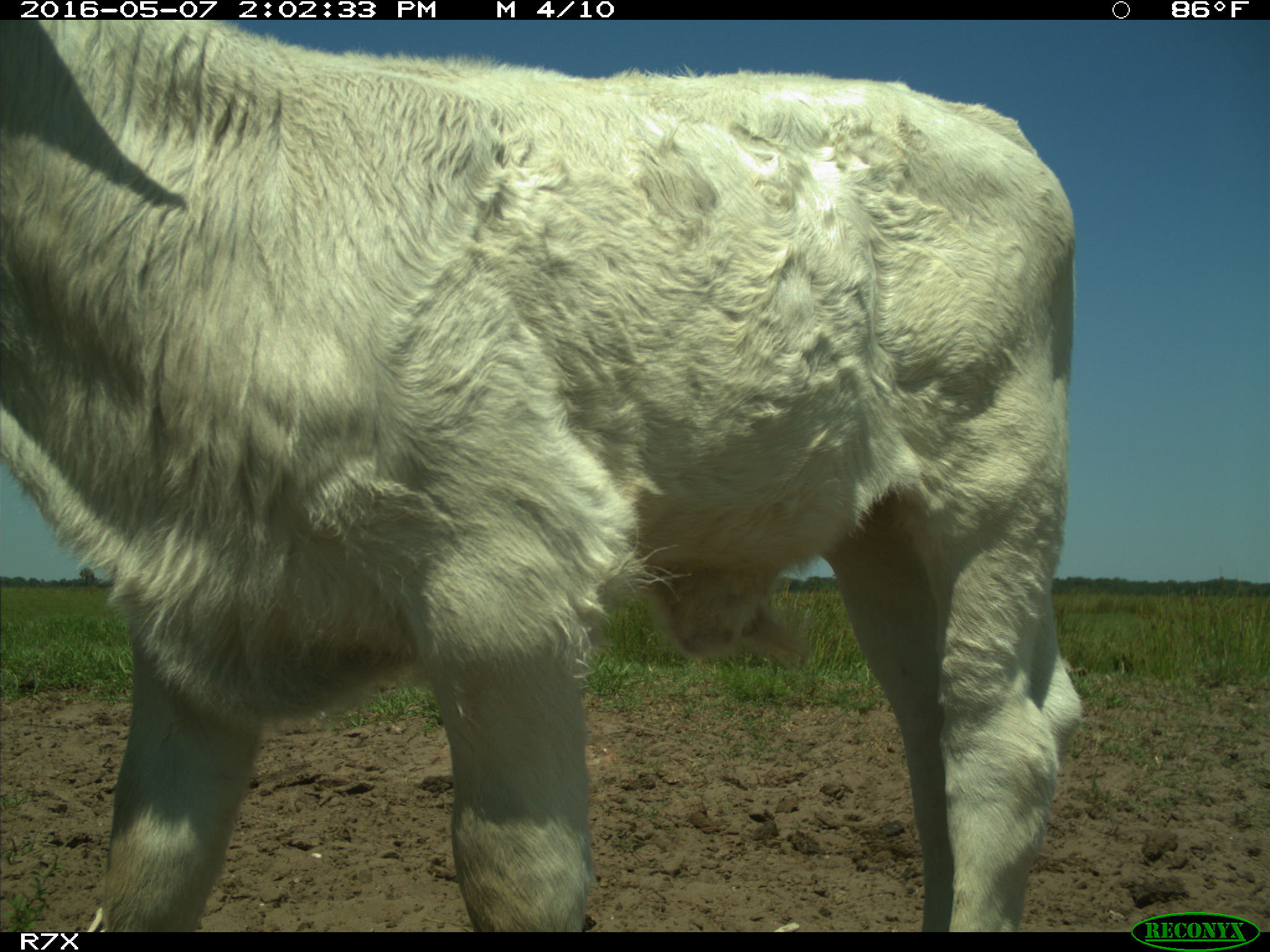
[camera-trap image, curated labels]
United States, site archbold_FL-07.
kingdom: Animalia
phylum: Chordata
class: Mammalia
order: Artiodactyla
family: Bovidae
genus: Bos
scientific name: Bos taurus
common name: domestic cow